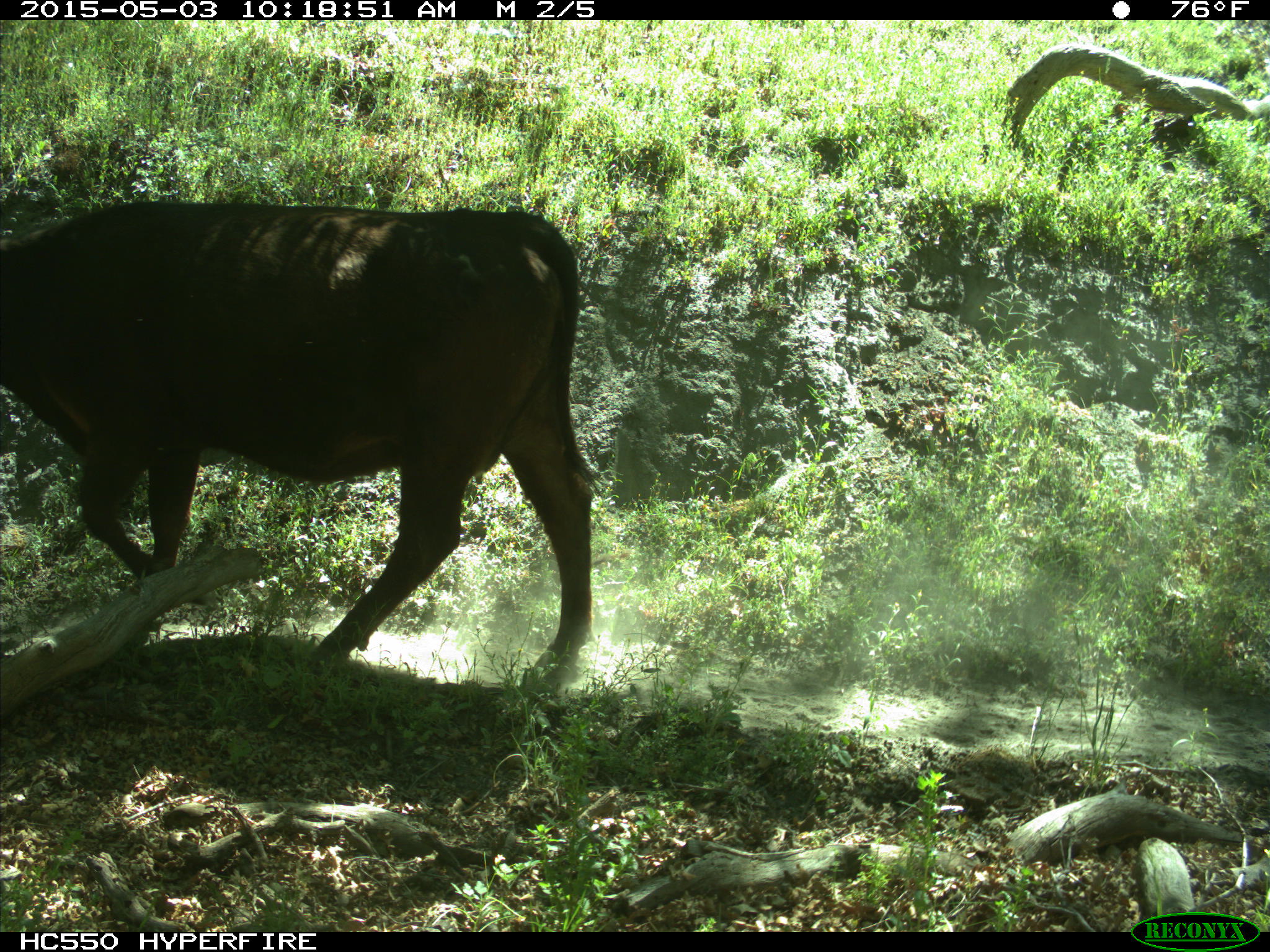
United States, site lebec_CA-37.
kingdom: Animalia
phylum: Chordata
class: Mammalia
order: Artiodactyla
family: Bovidae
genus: Bos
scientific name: Bos taurus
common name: domestic cow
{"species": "Bos taurus (domestic cow)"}